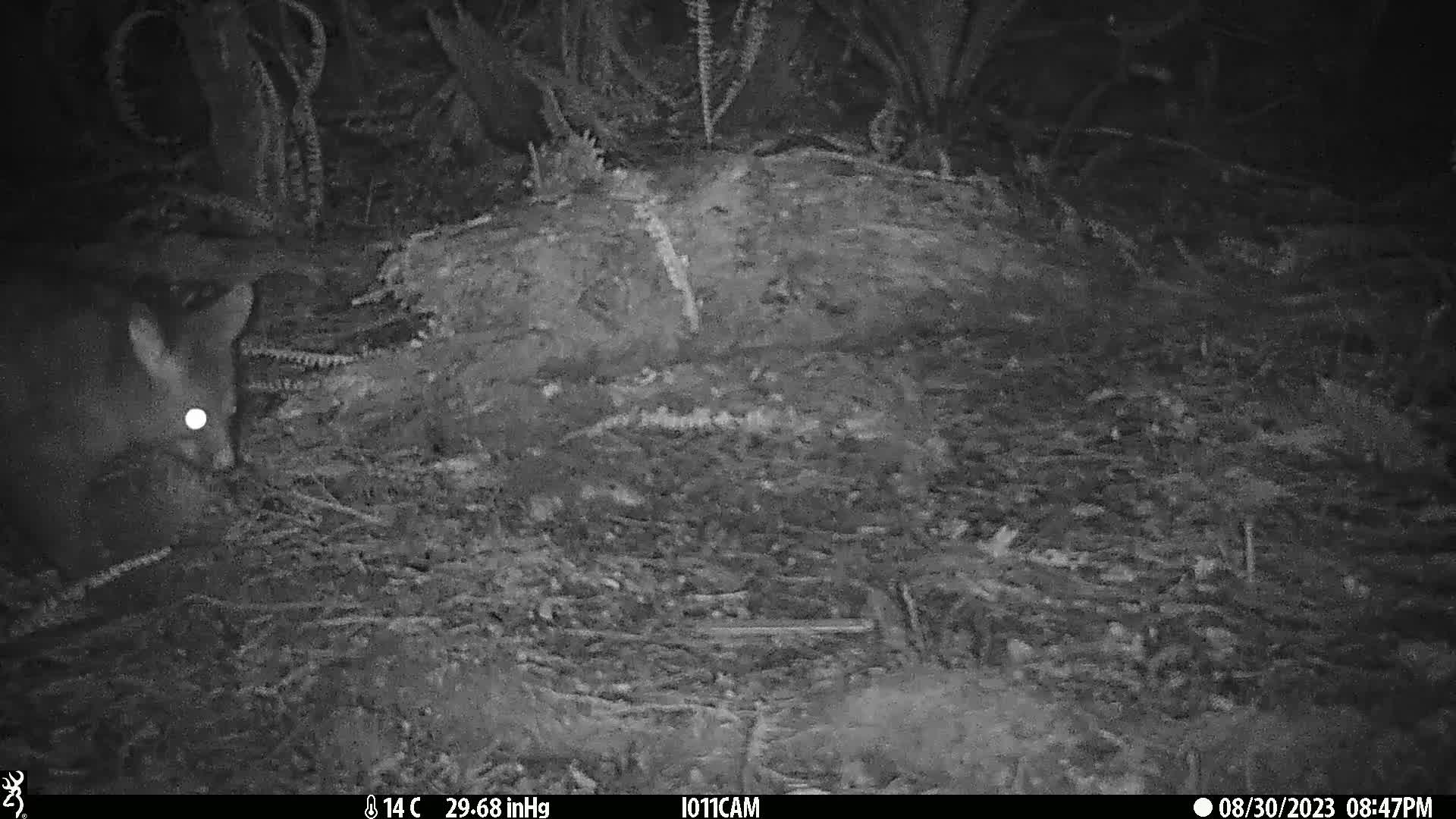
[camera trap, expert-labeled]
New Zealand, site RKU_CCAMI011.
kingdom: Animalia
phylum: Chordata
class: Mammalia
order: Diprotodontia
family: Phalangeridae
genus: Trichosurus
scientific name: Trichosurus vulpecula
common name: common brushtail possum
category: possum